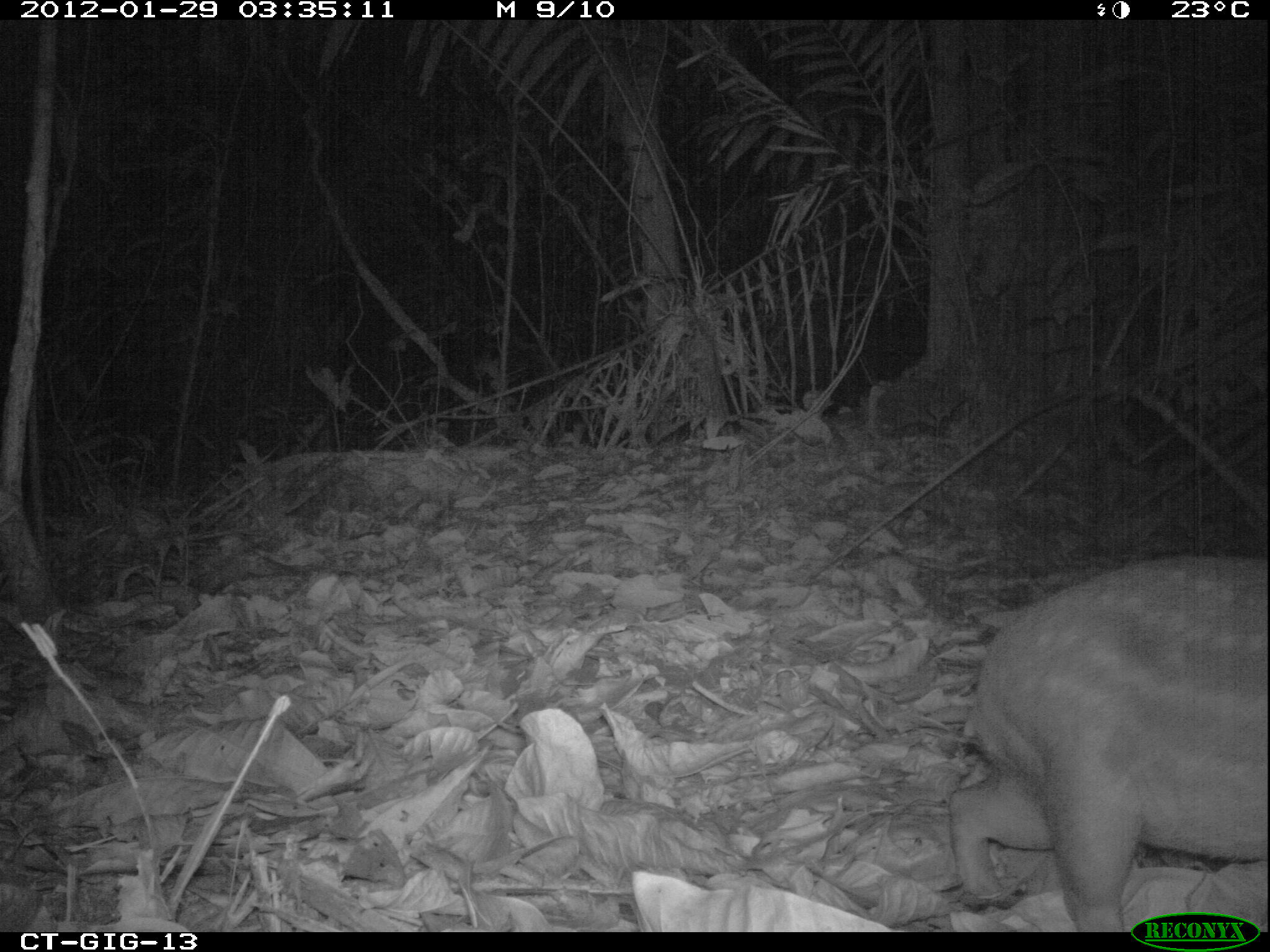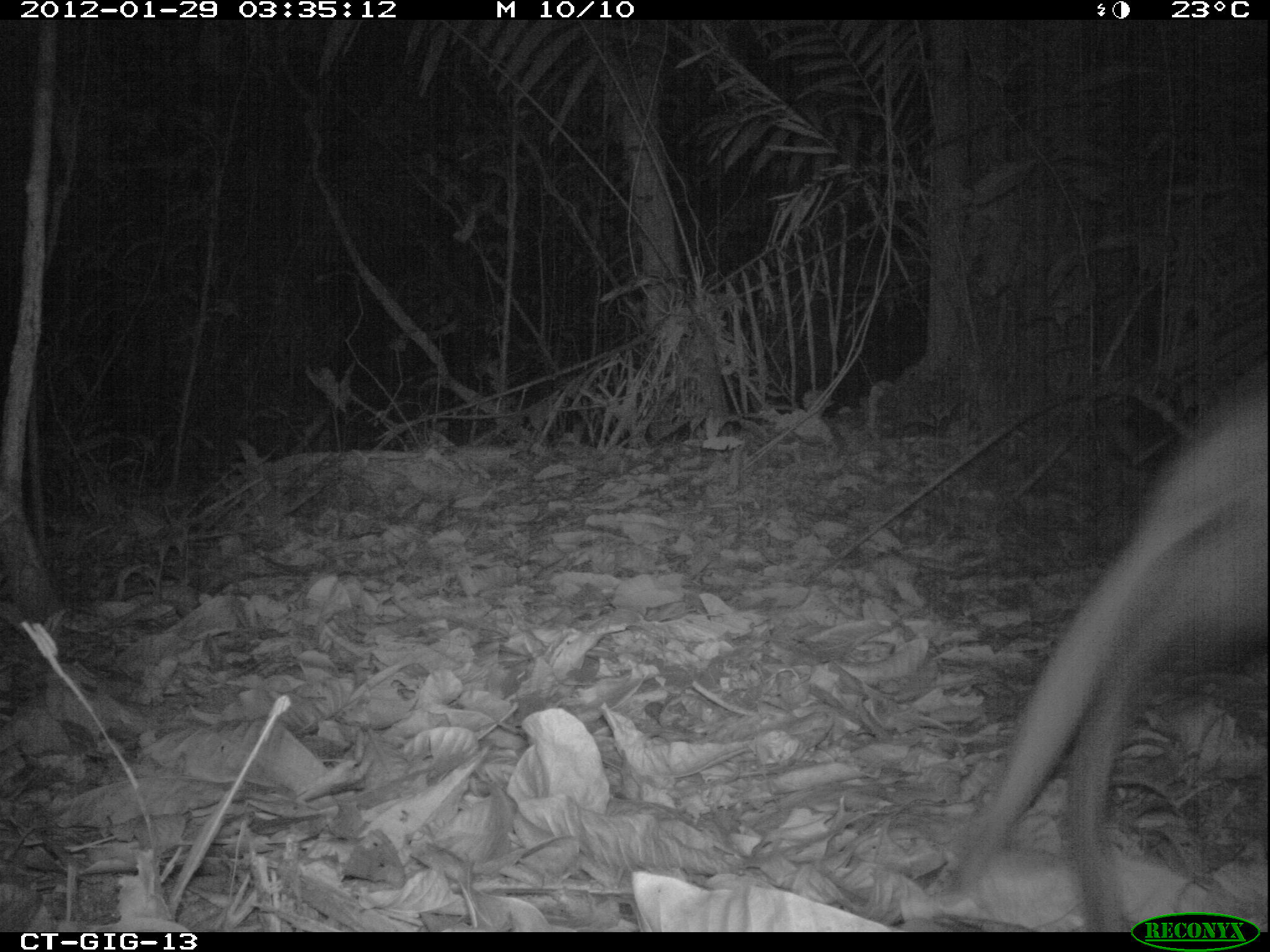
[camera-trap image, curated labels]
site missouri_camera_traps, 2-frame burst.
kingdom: Animalia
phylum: Chordata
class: Mammalia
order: Rodentia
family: Cuniculidae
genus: Cuniculus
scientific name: Cuniculus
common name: paca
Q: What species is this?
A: Paca (Cuniculus).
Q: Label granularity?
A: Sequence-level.